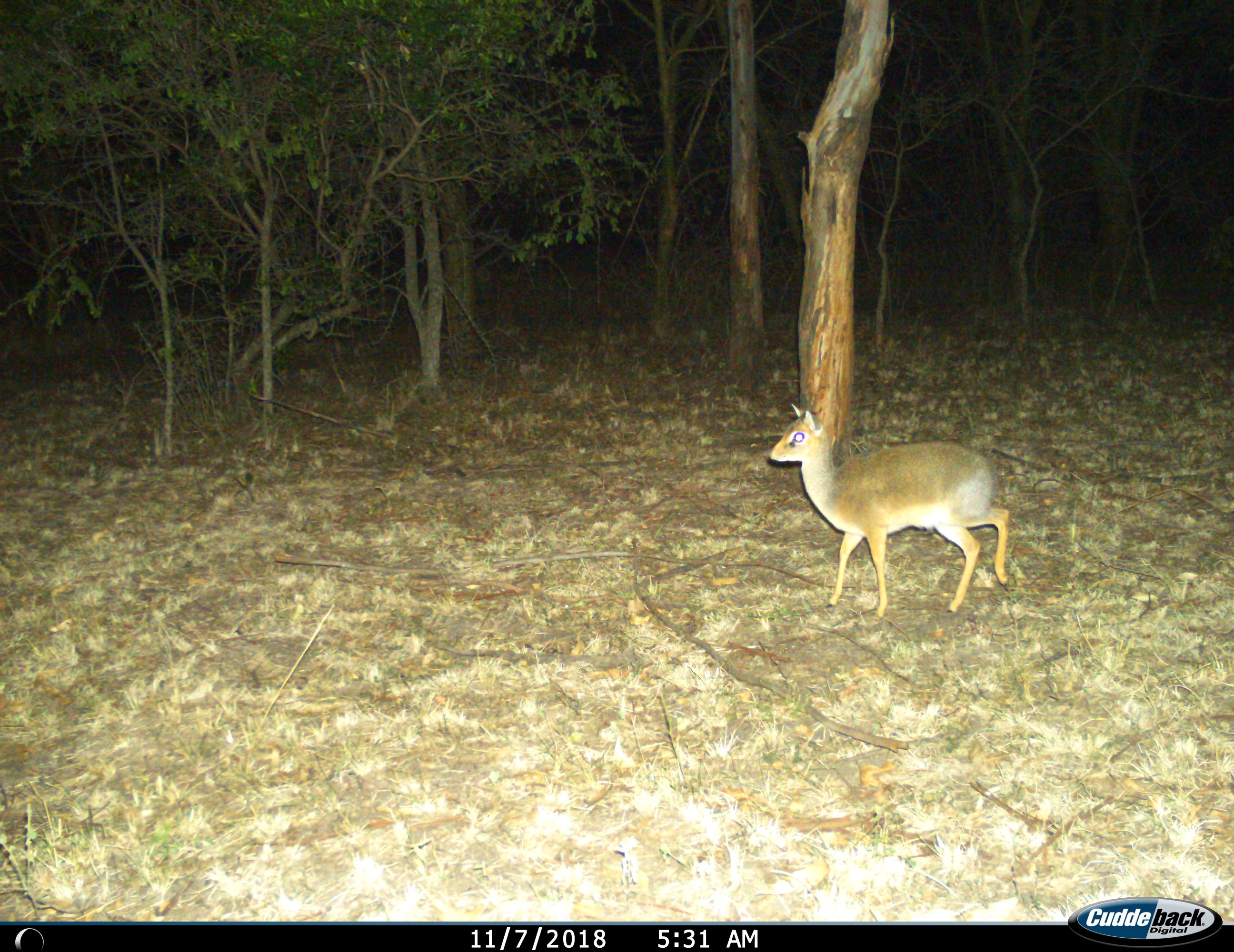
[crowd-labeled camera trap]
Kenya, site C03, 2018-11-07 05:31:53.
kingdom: Animalia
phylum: Chordata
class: Mammalia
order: Artiodactyla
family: Bovidae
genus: Madoqua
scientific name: Madoqua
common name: dikdik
Dikdik (Madoqua), count 1. Behavior (volunteer vote fractions): standing 60%, resting 0%, moving 60%, interacting 0%. Young present (vote fraction): 0%. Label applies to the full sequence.